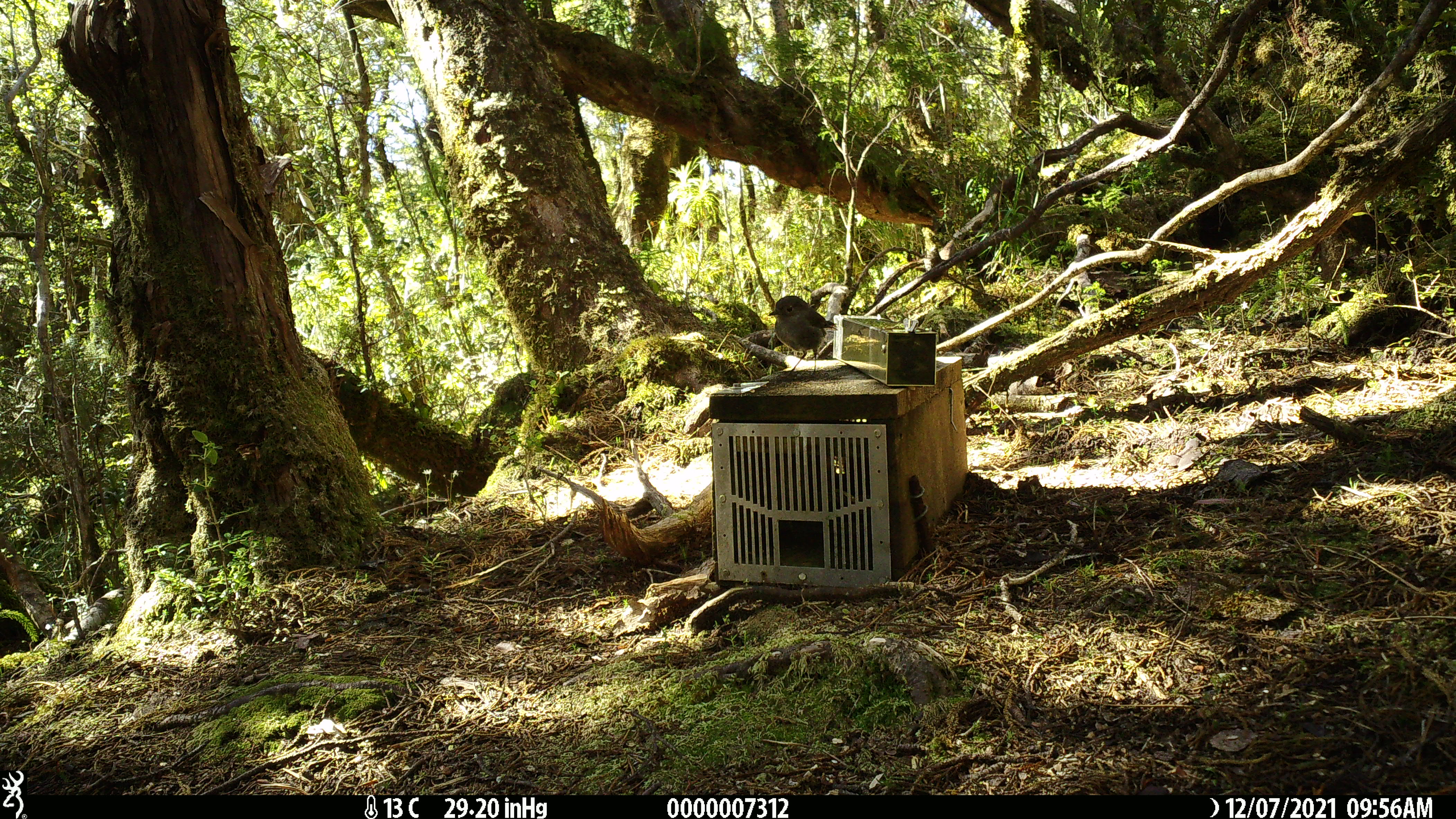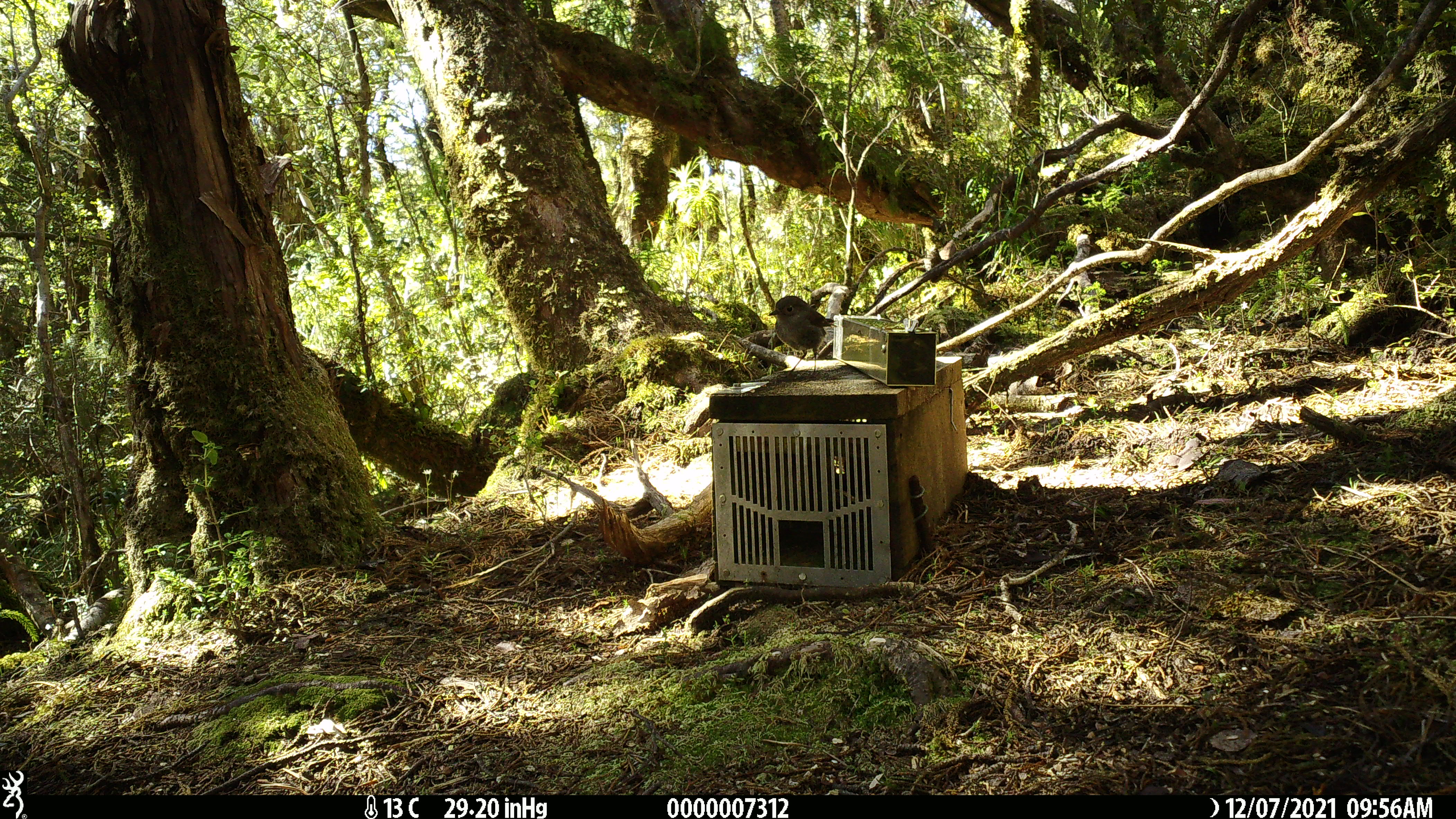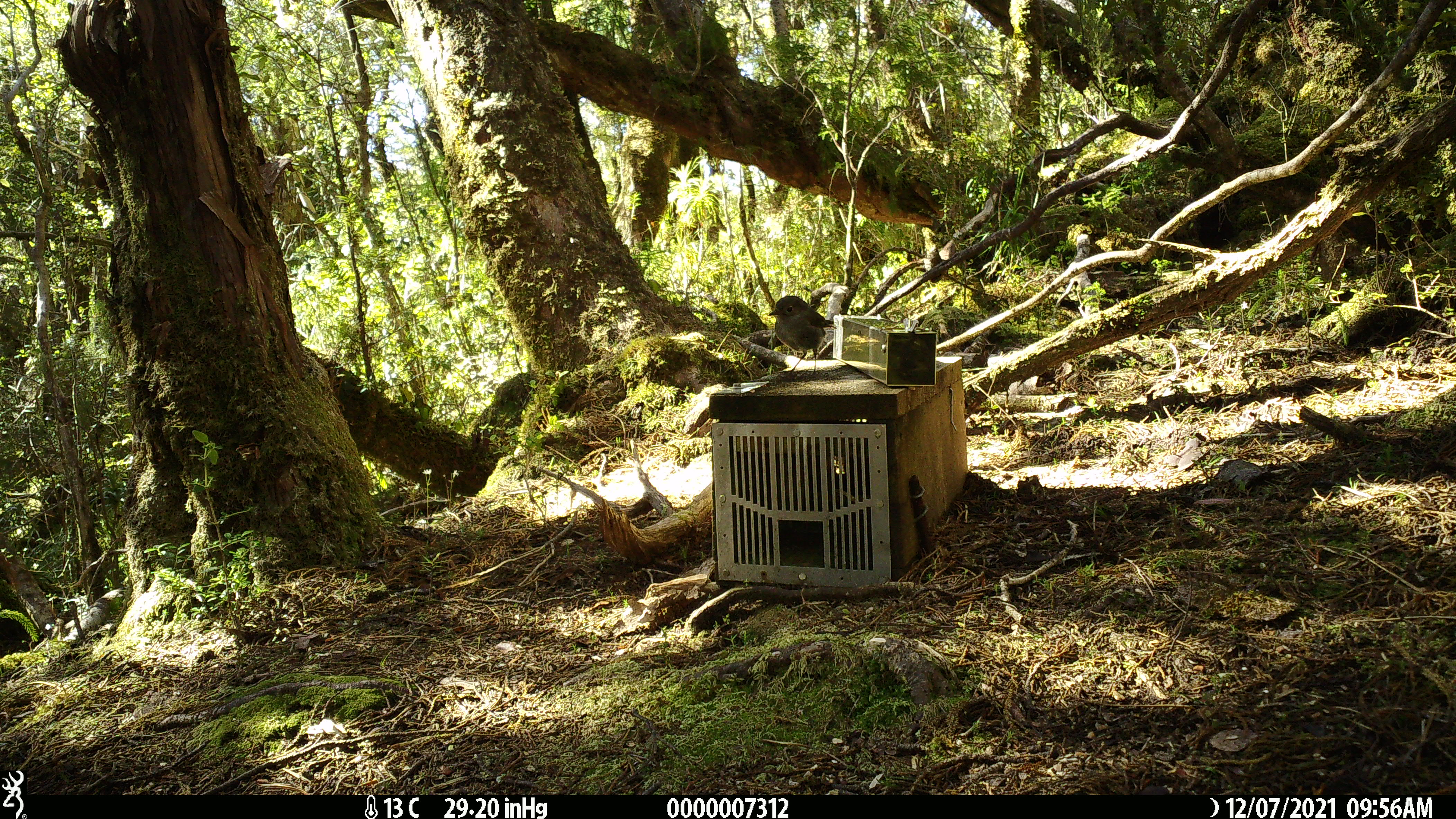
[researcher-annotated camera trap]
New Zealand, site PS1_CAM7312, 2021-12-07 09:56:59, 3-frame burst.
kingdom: Animalia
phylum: Chordata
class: Aves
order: Passeriformes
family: Petroicidae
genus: Petroica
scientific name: Petroica australis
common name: new zealand robin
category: robin